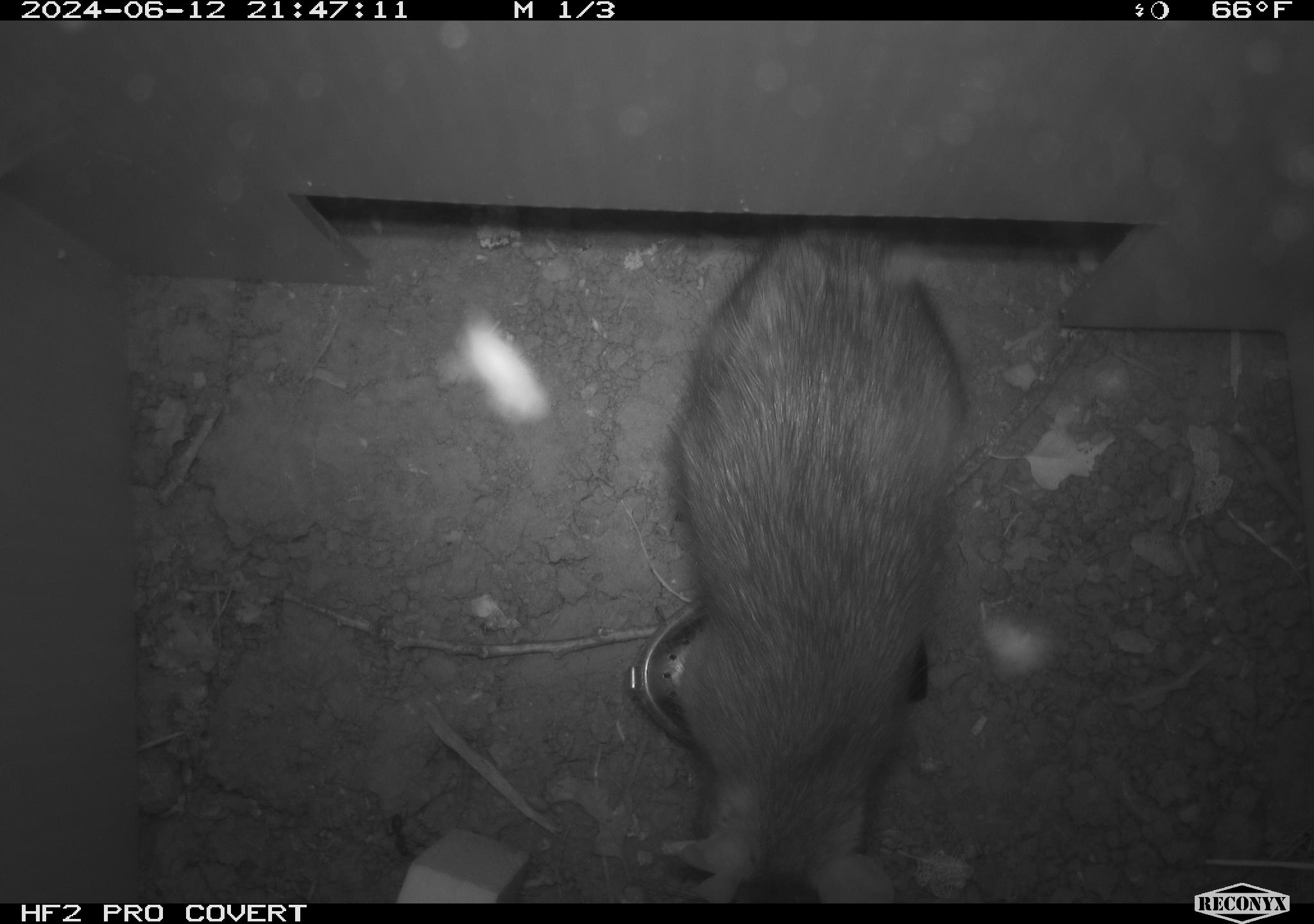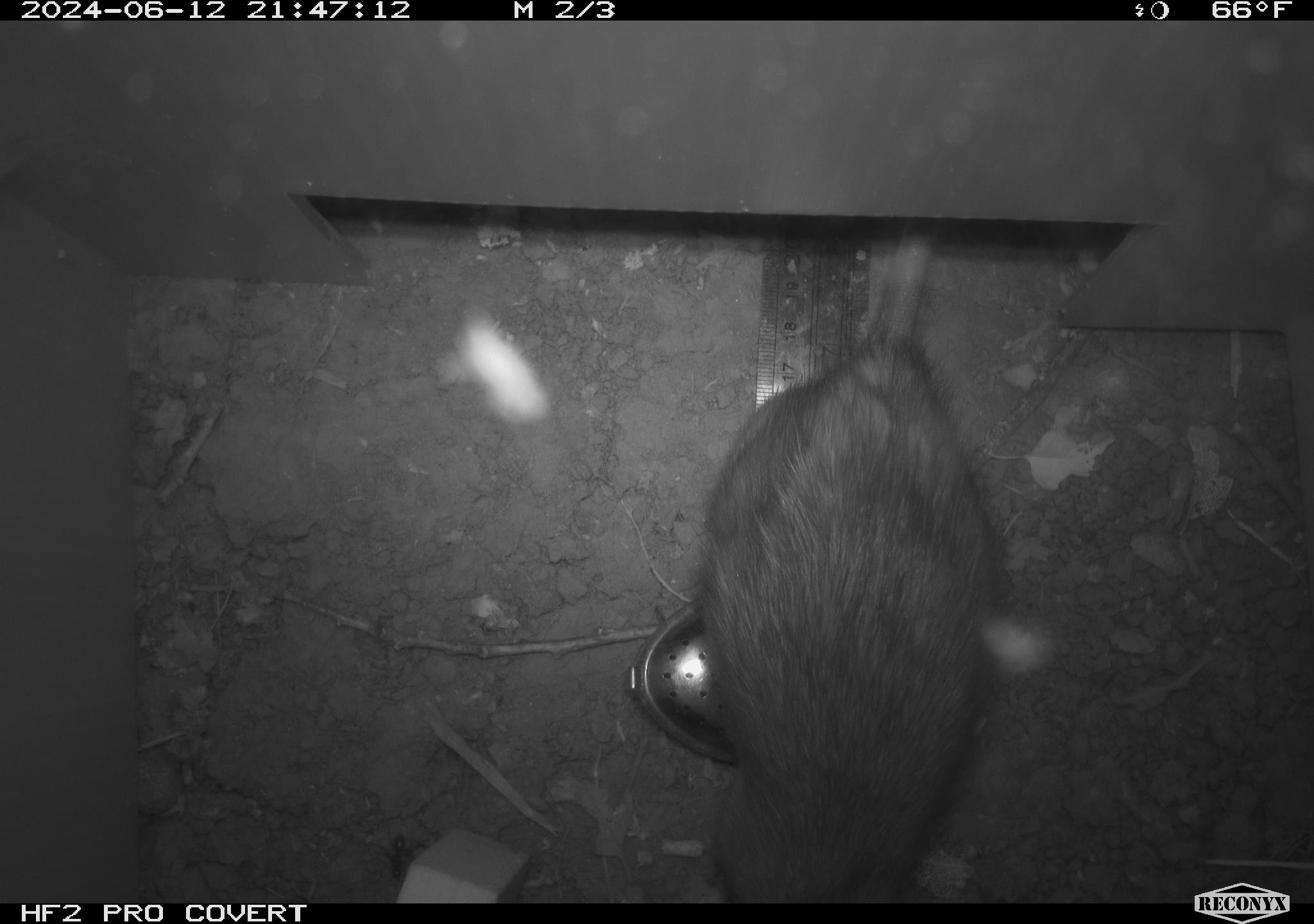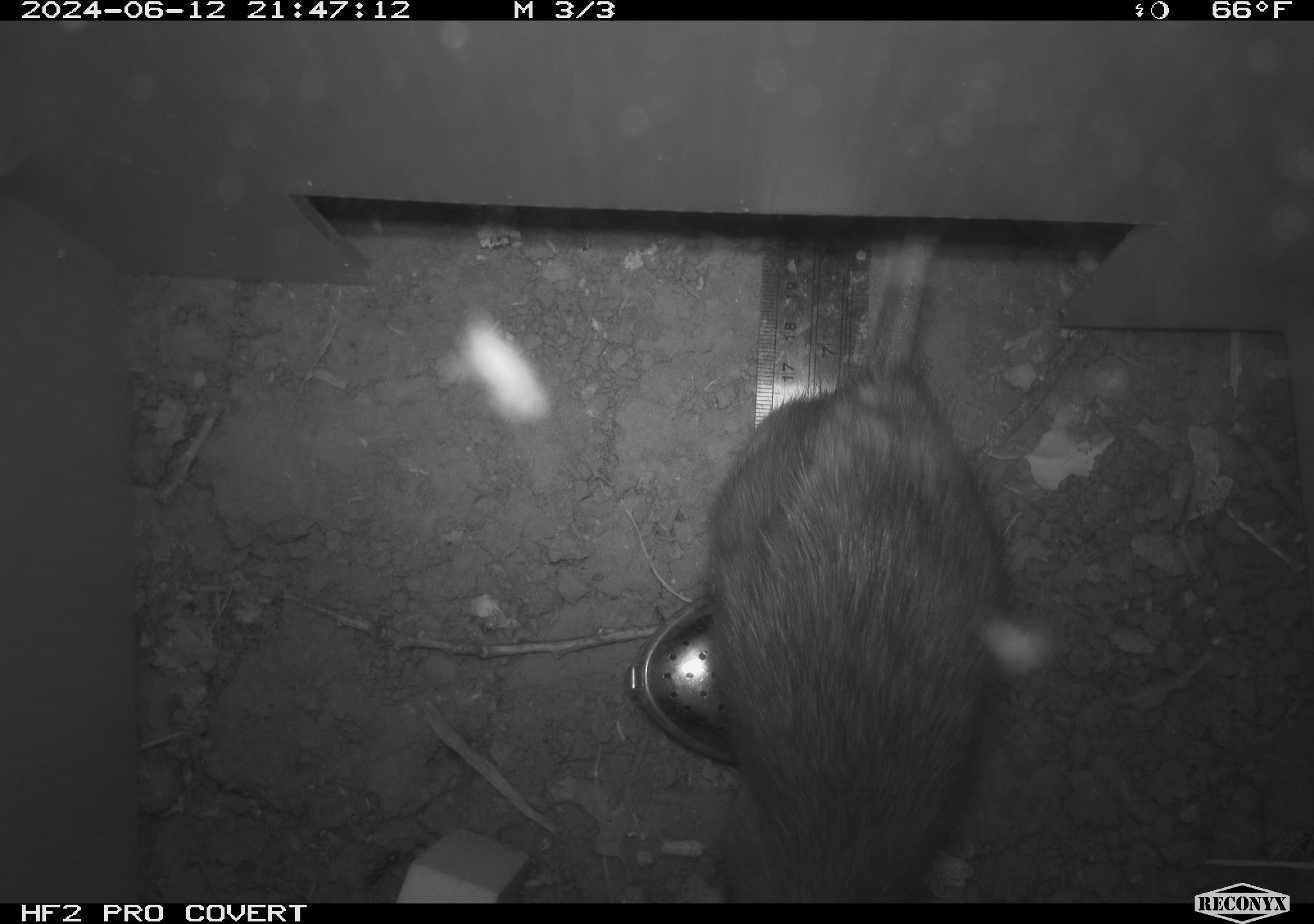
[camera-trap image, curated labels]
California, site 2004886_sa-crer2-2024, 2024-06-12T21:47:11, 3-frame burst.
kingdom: Animalia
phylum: Chordata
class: Mammalia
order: Rodentia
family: Muridae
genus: Rattus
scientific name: Rattus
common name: rat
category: rattus species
Rattus species (rat) (Rattus).